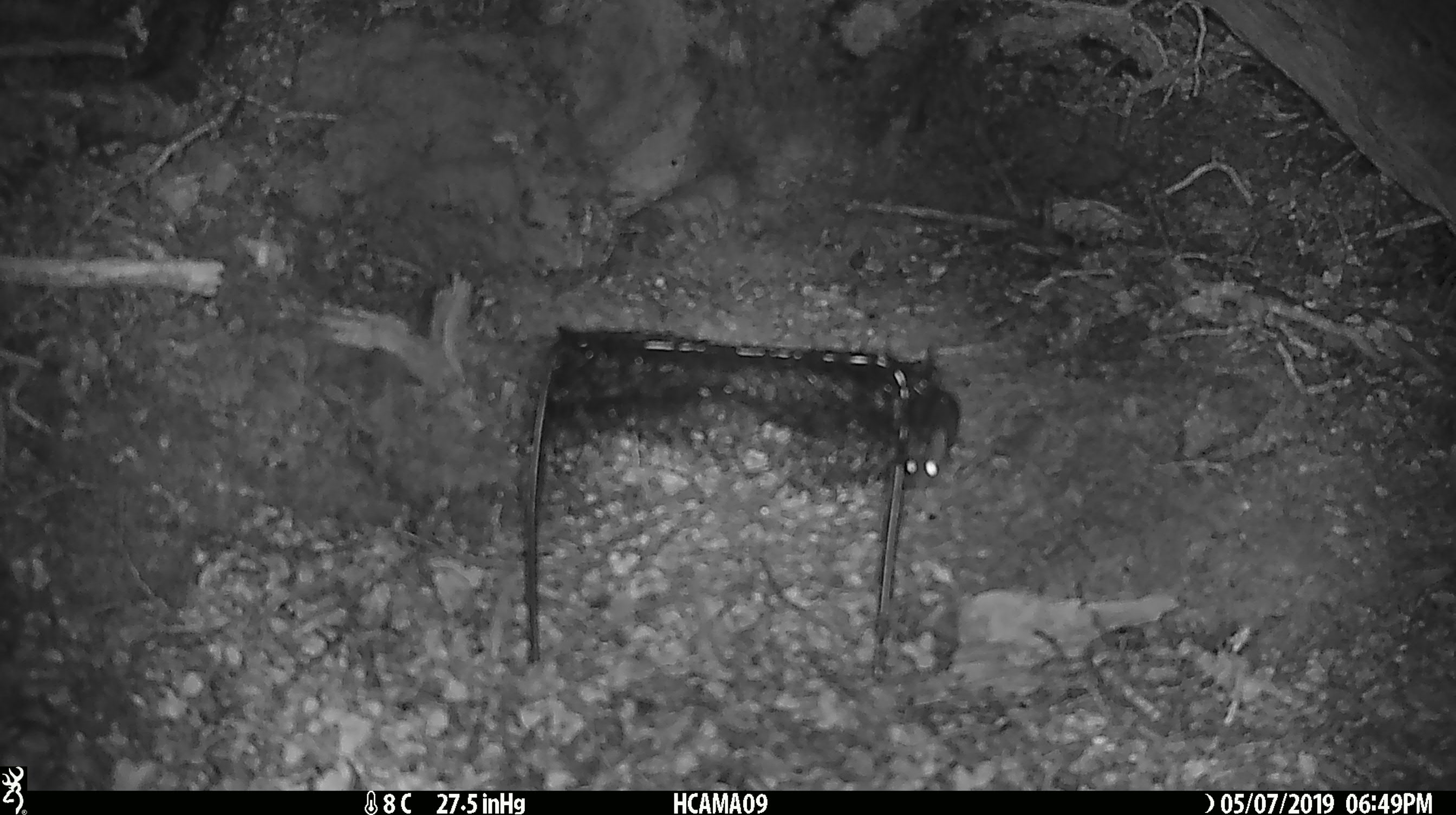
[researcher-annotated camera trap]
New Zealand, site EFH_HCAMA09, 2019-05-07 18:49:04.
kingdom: Animalia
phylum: Chordata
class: Mammalia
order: Rodentia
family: Muridae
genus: Rattus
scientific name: Rattus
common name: rat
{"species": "rat (Rattus)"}